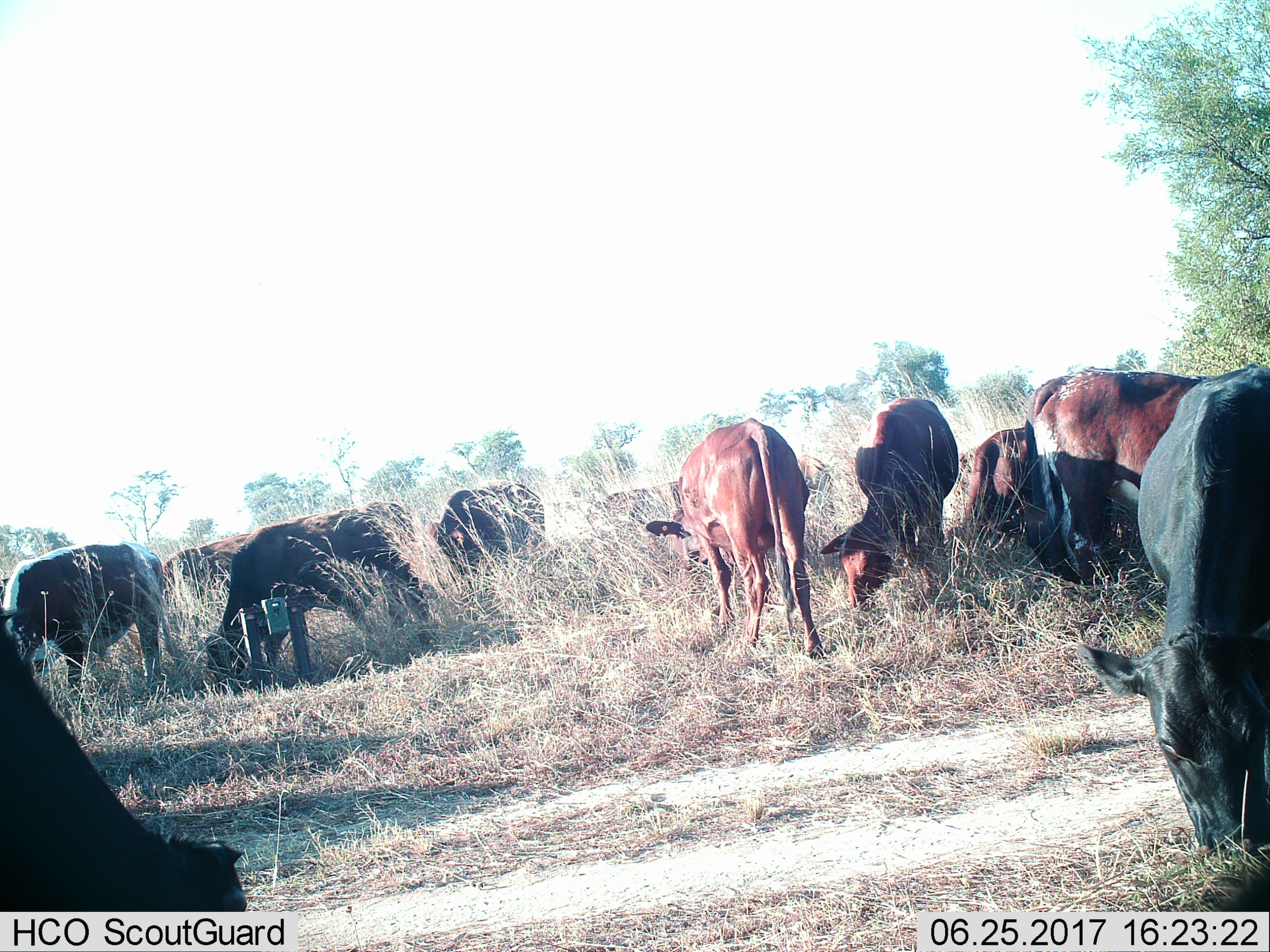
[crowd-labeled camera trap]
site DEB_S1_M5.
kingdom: Animalia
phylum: Chordata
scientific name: Vertebrata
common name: domestic animal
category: domesticanimal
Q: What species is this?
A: Domesticanimal (domestic animal) (Vertebrata).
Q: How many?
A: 11-50.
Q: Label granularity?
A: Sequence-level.